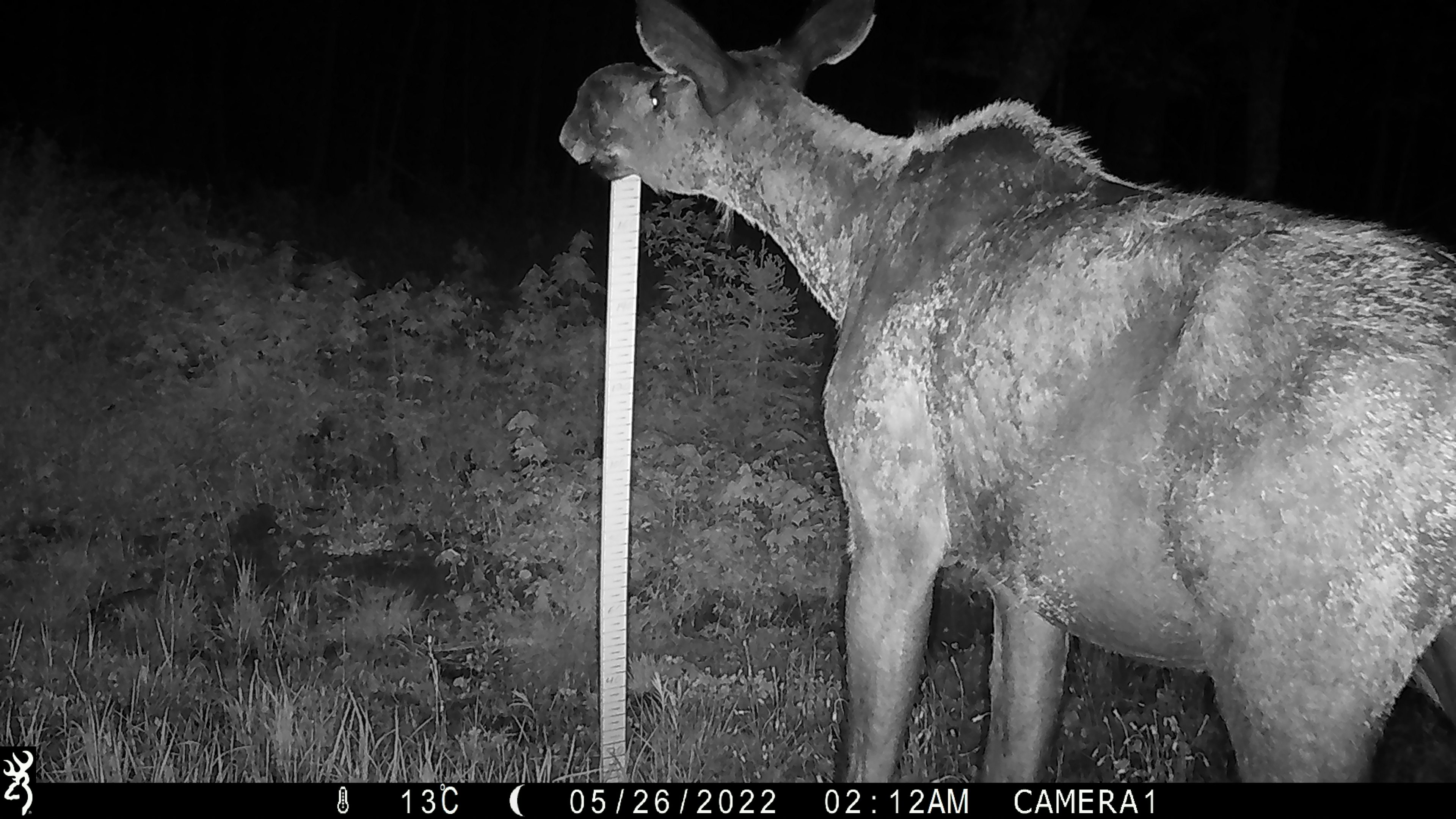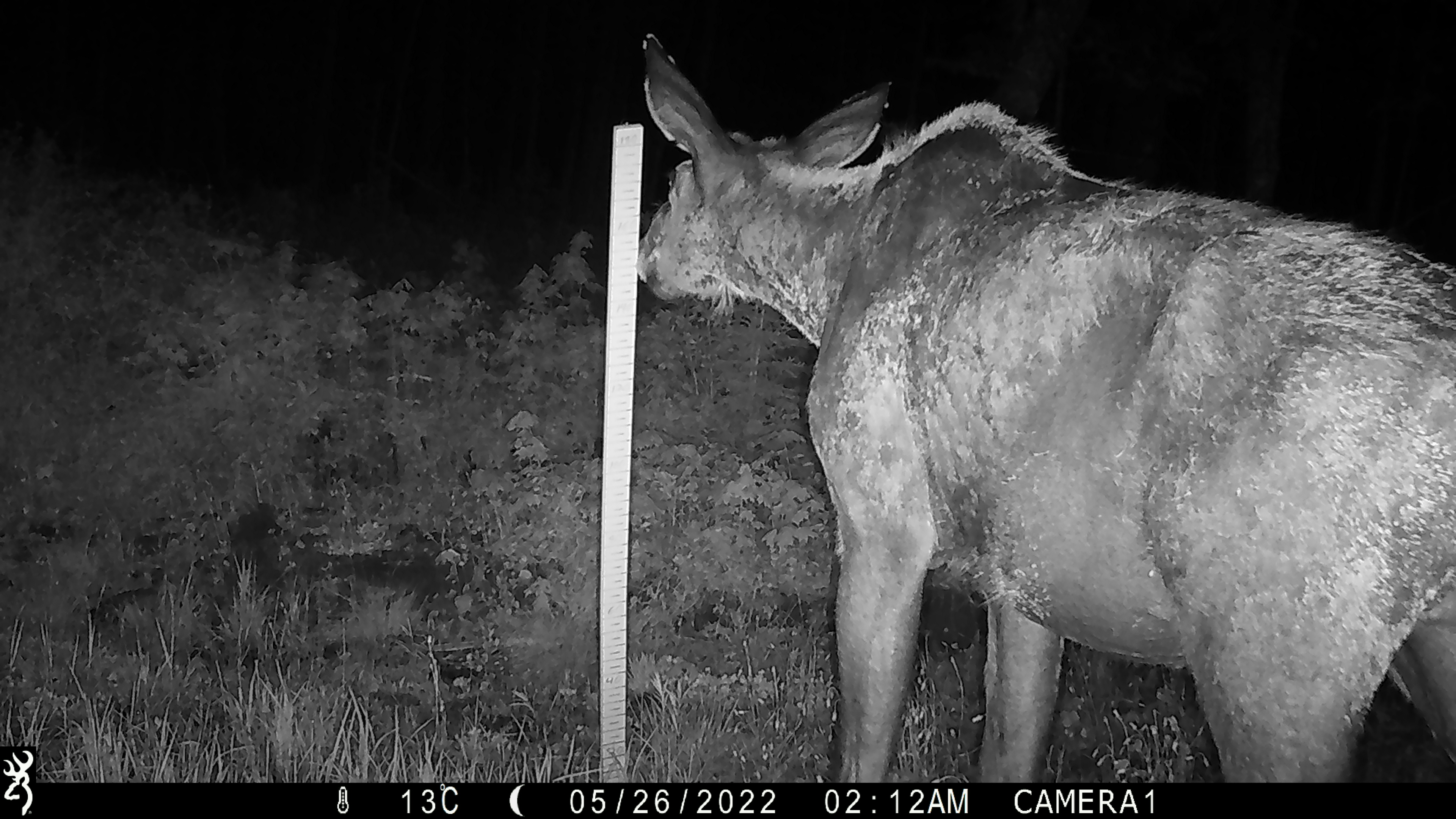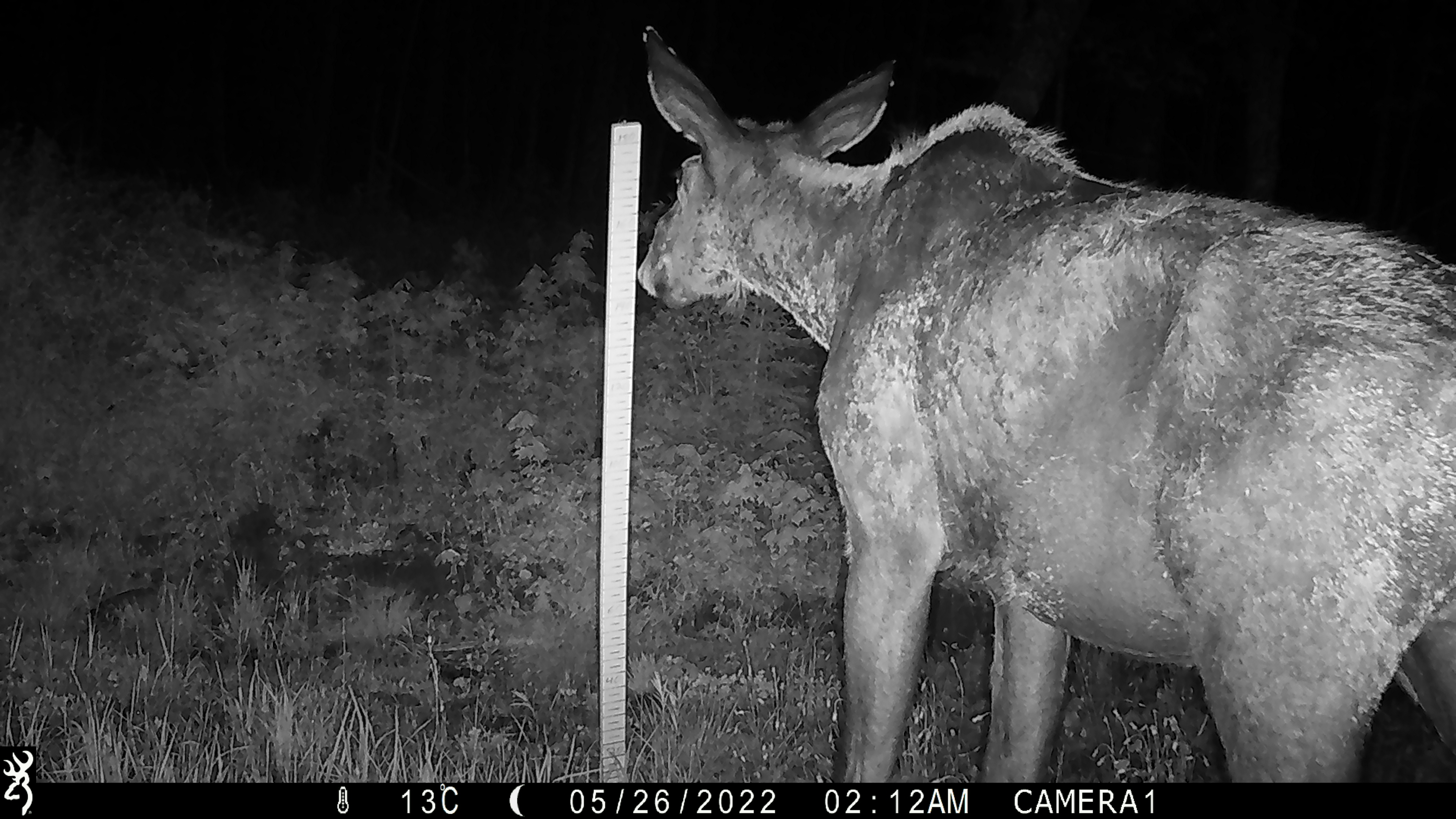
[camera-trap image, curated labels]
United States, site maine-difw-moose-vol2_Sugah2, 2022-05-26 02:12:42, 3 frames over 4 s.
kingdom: Animalia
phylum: Chordata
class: Mammalia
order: Artiodactyla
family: Cervidae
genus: Alces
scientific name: Alces alces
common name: moose